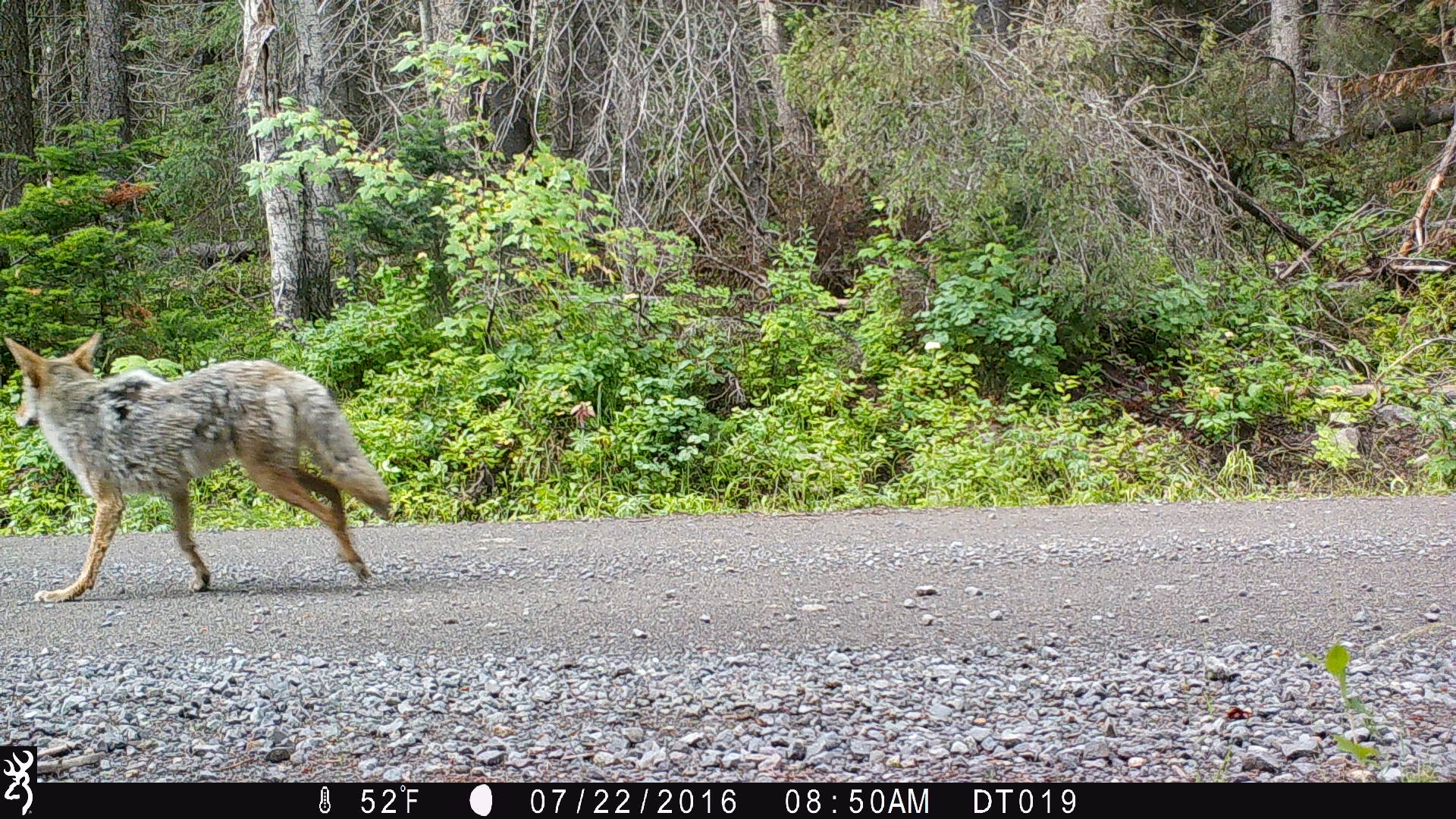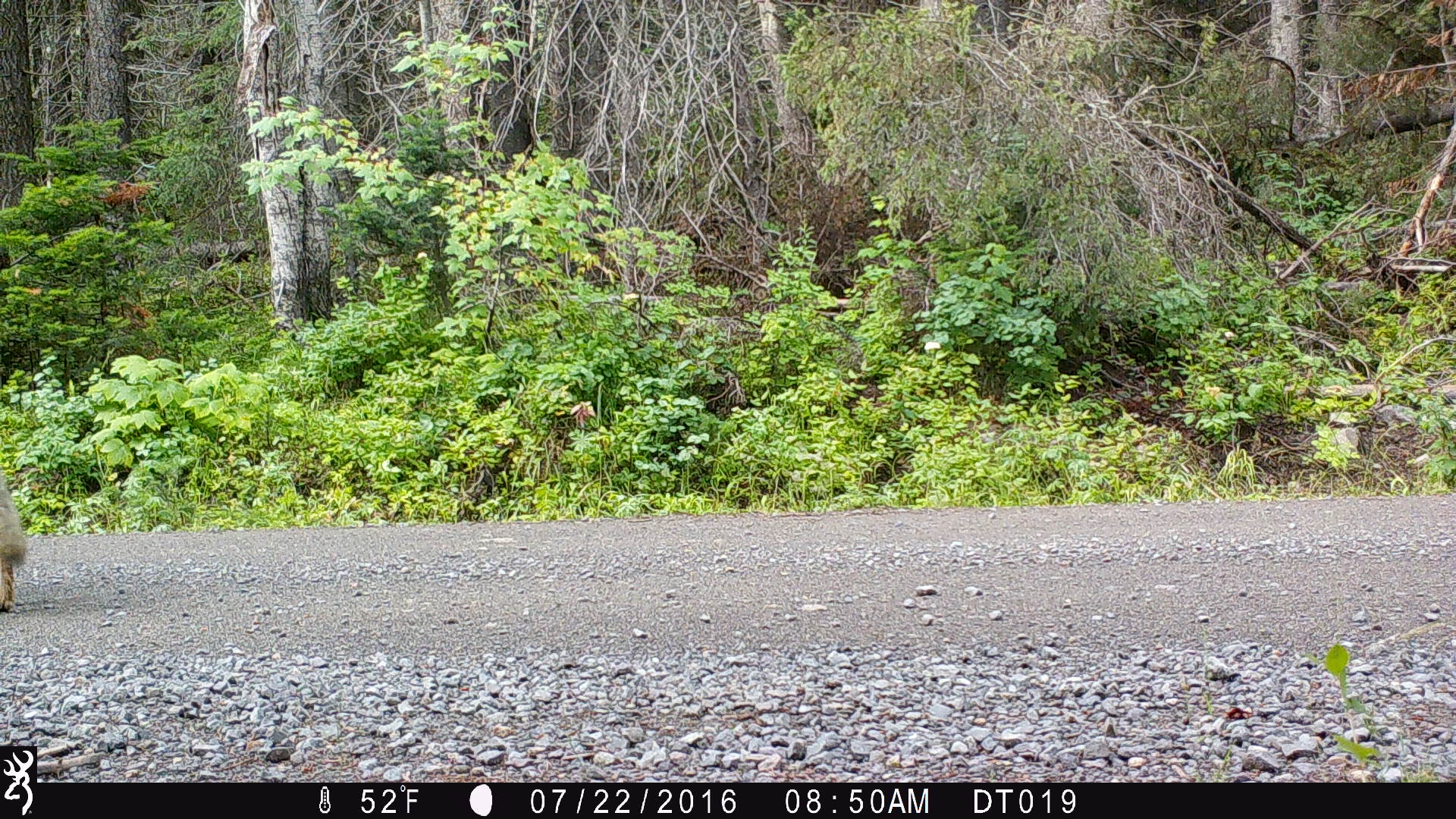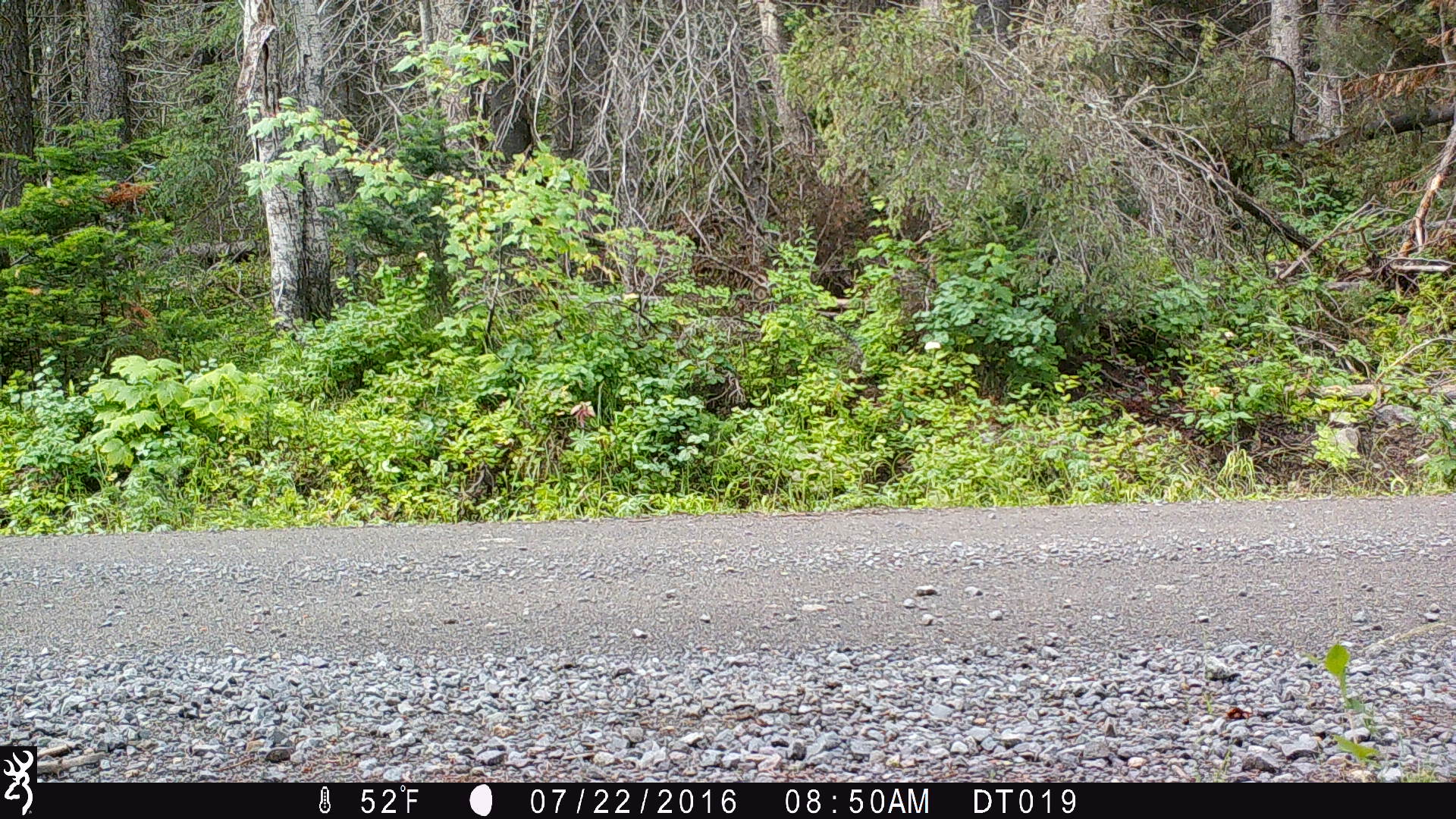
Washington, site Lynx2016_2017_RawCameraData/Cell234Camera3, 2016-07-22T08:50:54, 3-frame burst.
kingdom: Animalia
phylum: Chordata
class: Mammalia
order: Carnivora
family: Canidae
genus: Canis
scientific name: Canis latrans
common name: coyote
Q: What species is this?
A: Canis latrans (coyote).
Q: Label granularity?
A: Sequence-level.